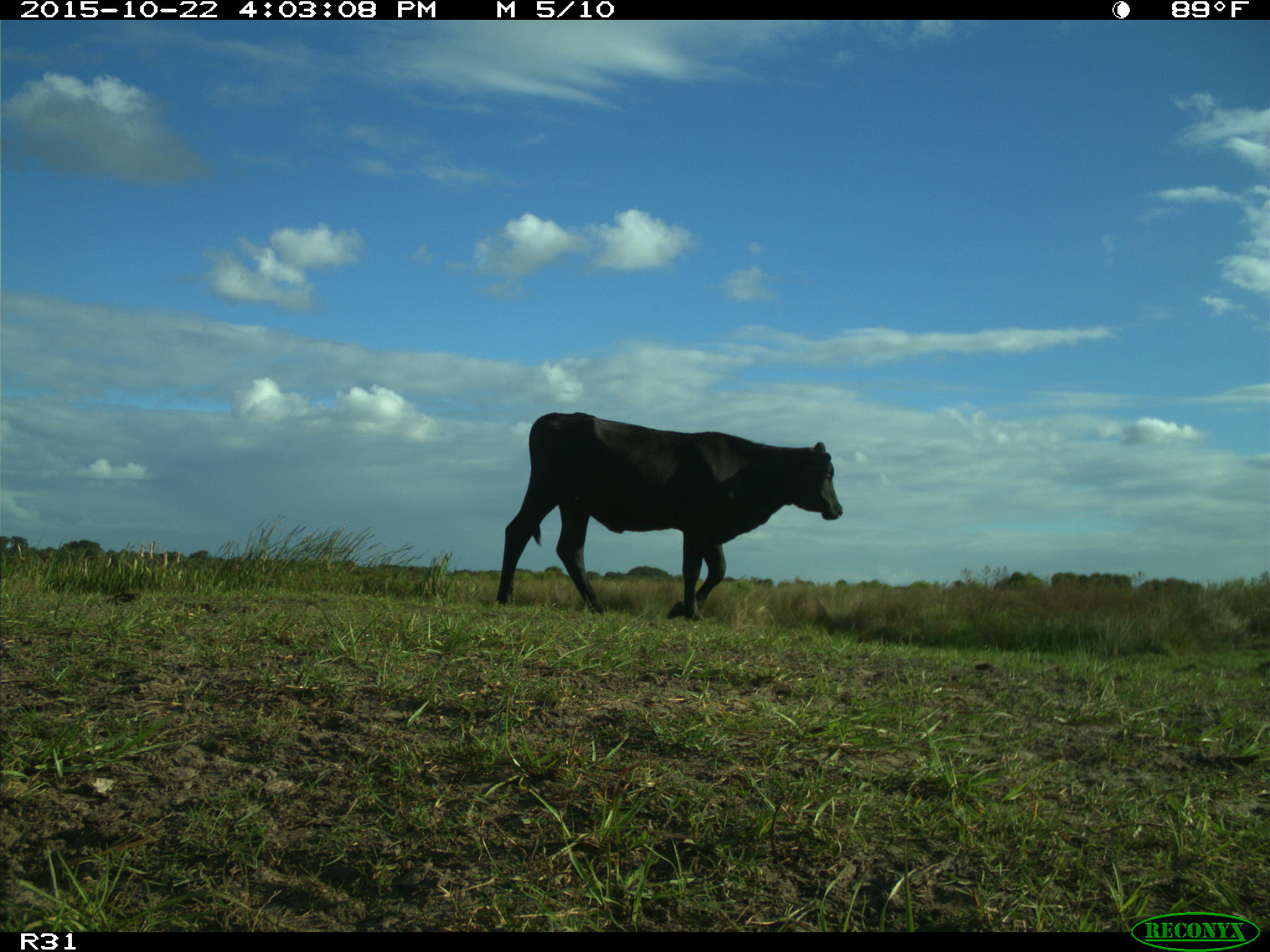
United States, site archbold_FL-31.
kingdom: Animalia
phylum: Chordata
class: Mammalia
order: Artiodactyla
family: Bovidae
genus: Bos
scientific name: Bos taurus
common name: domestic cow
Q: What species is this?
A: Bos taurus (domestic cow).